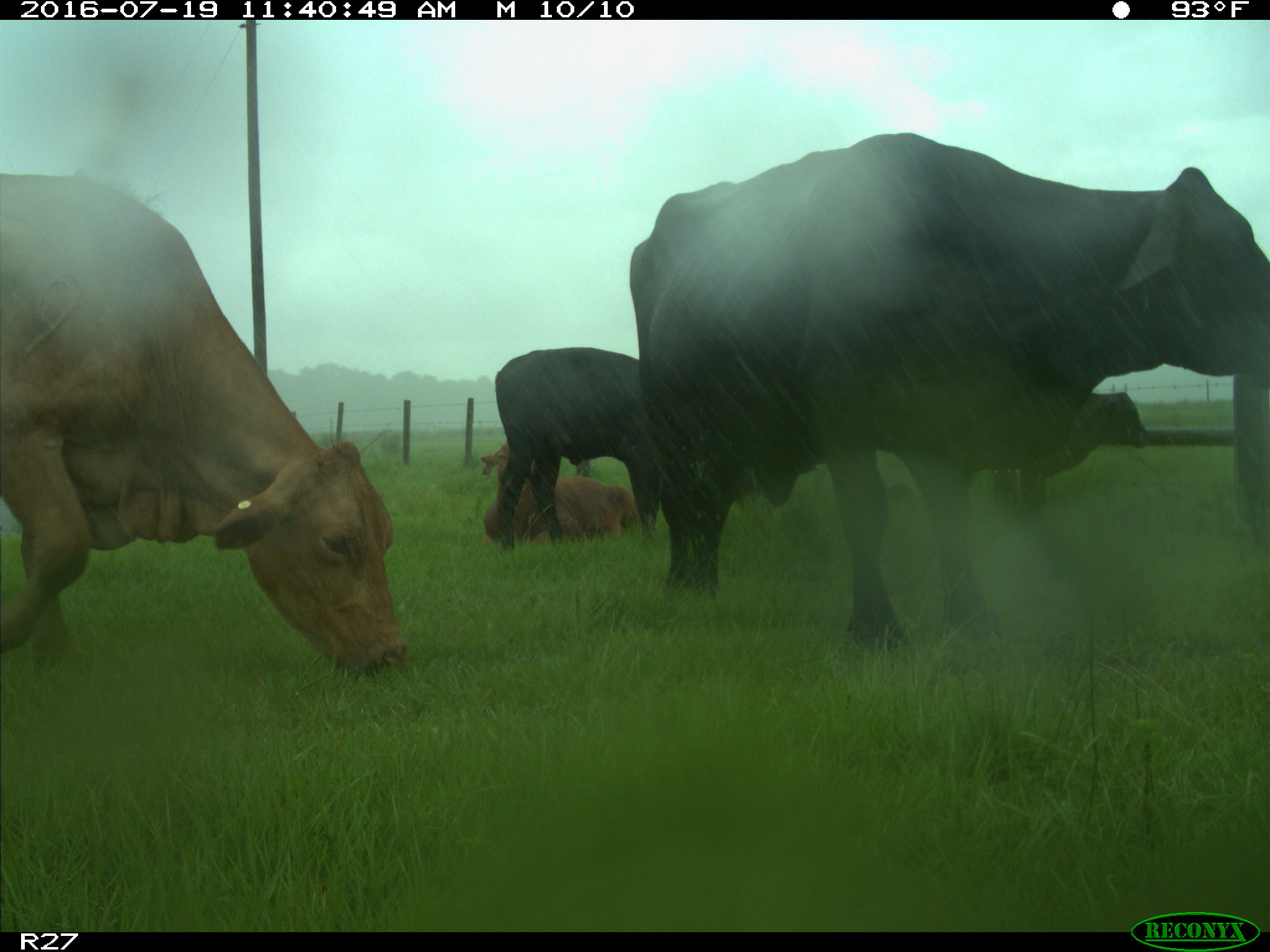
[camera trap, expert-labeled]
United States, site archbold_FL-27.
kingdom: Animalia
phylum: Chordata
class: Mammalia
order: Artiodactyla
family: Bovidae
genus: Bos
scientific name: Bos taurus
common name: domestic cow